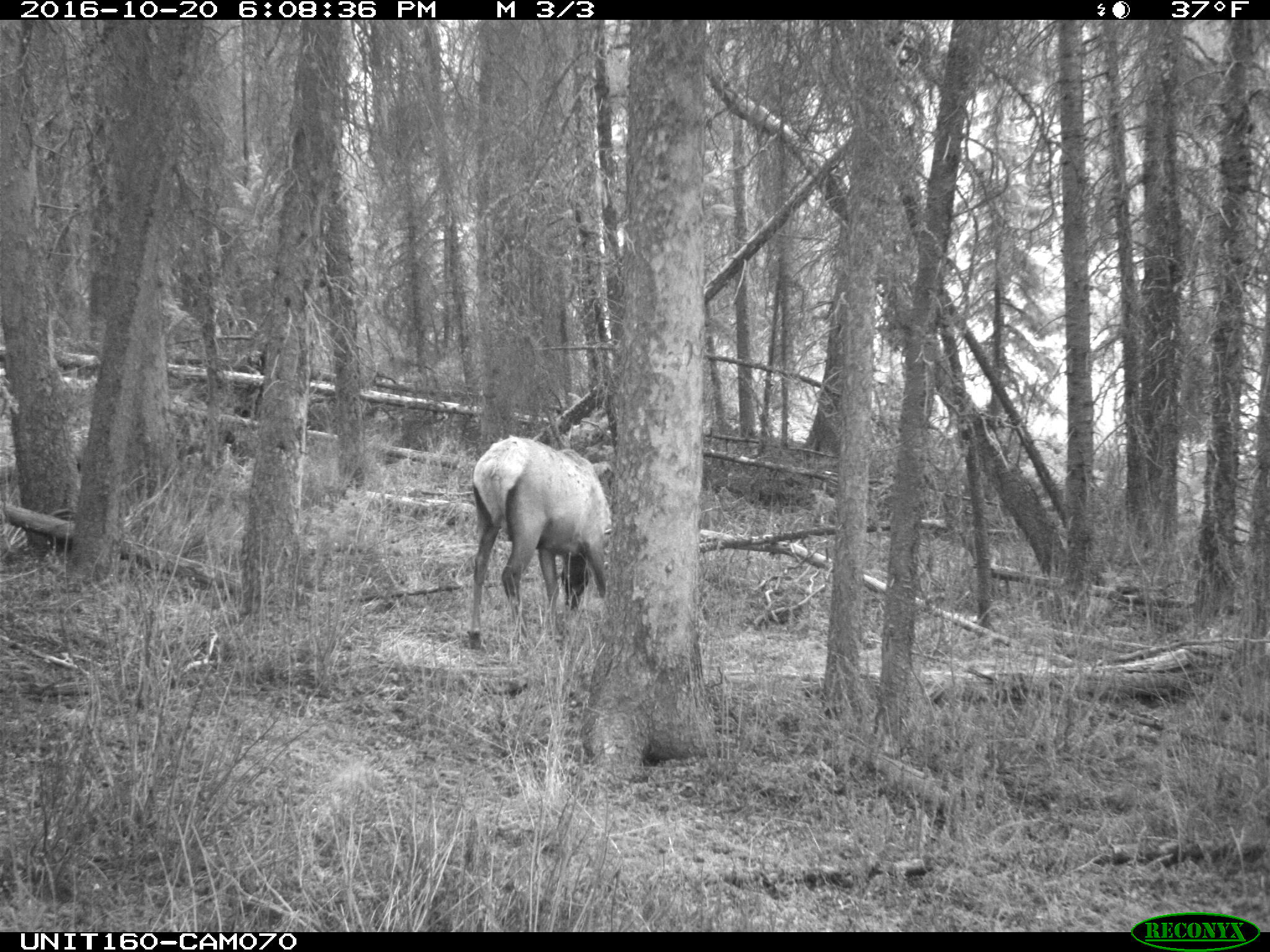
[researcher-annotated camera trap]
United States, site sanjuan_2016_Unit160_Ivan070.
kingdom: Animalia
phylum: Chordata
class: Mammalia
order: Artiodactyla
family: Cervidae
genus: Cervus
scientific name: Cervus elaphus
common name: red deer